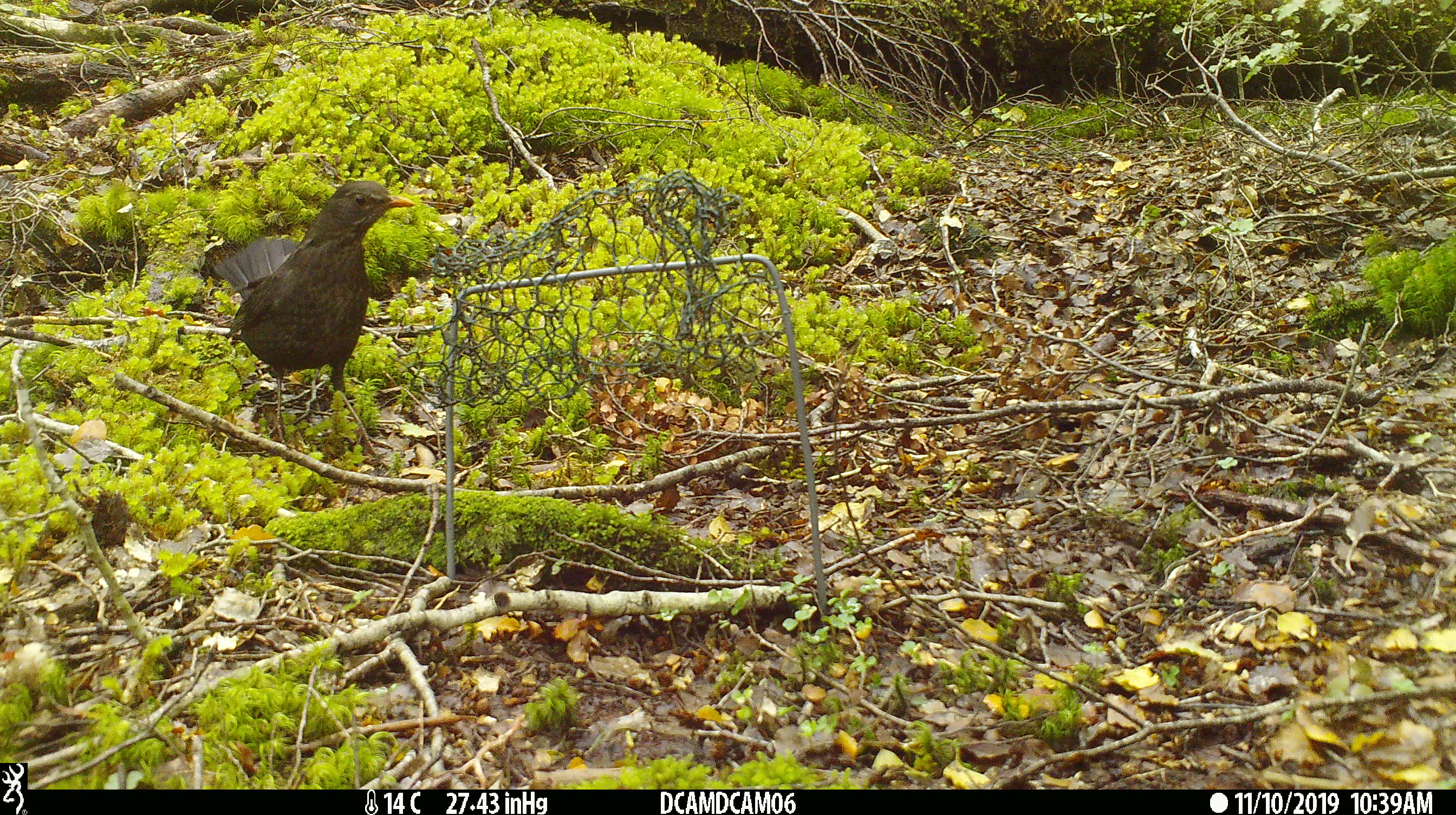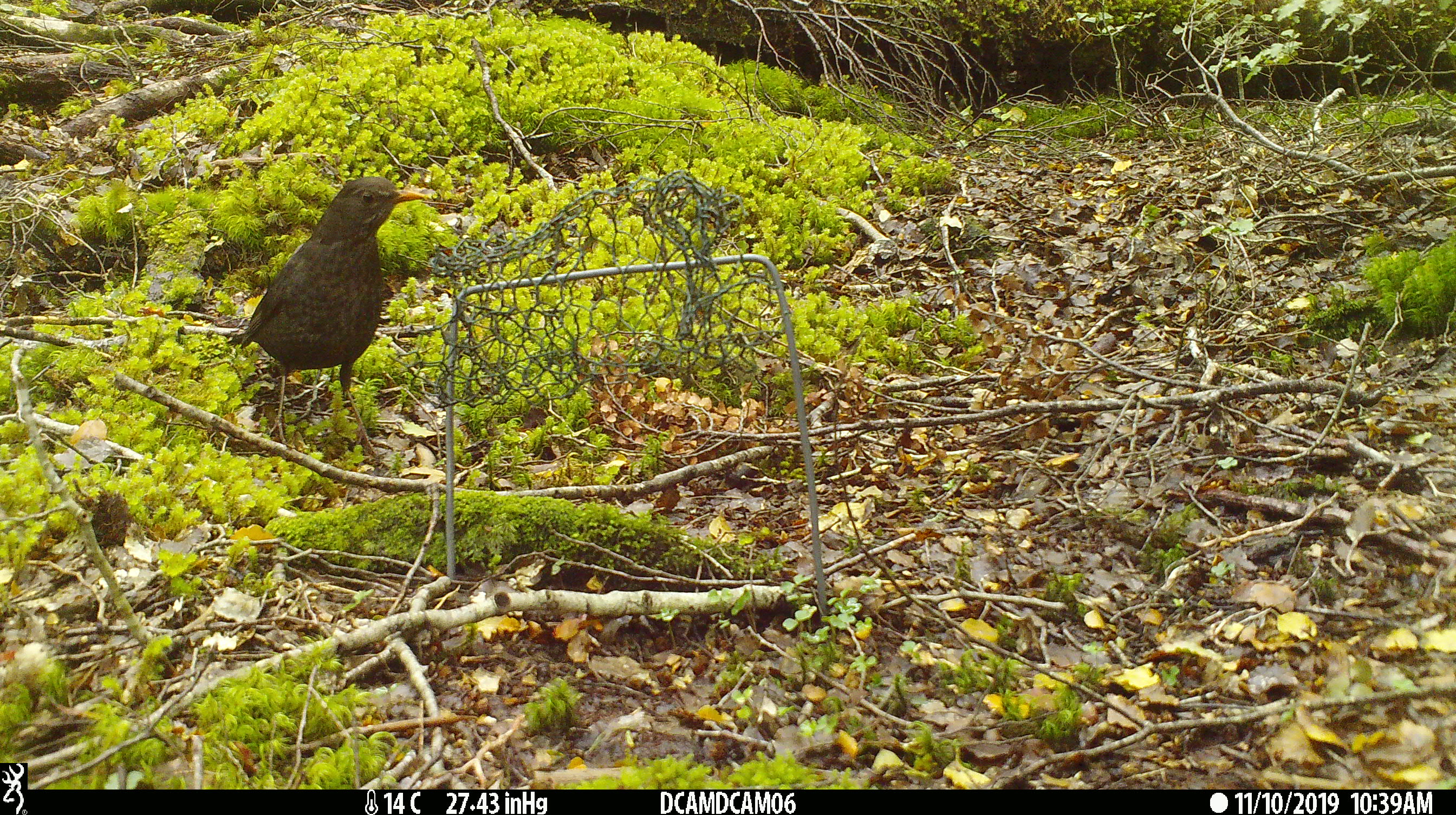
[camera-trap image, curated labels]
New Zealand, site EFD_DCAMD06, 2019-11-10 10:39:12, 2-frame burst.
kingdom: Animalia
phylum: Chordata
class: Aves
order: Passeriformes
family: Turdidae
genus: Turdus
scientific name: Turdus merula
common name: eurasian blackbird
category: blackbird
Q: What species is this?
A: Blackbird (eurasian blackbird) (Turdus merula).